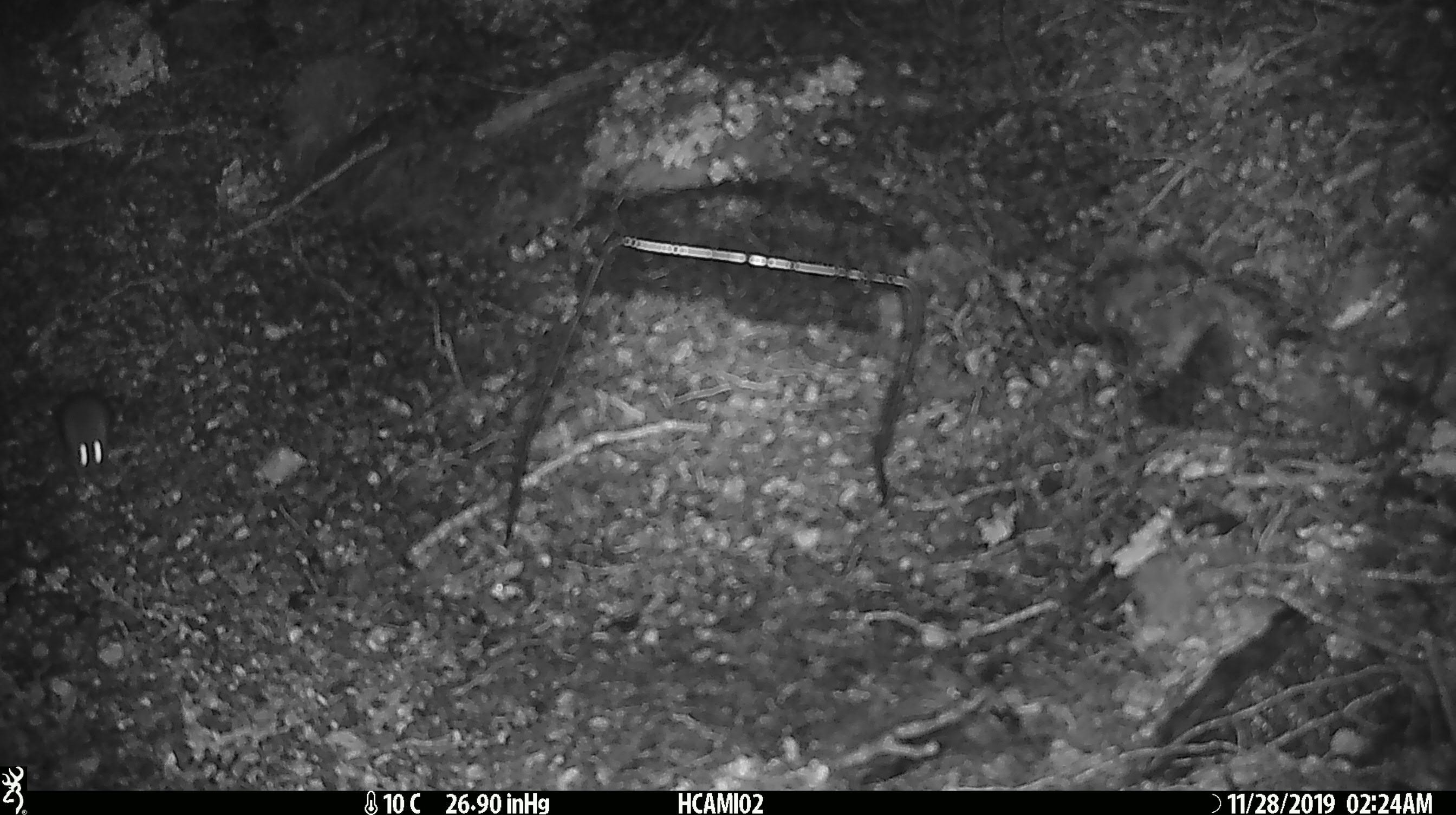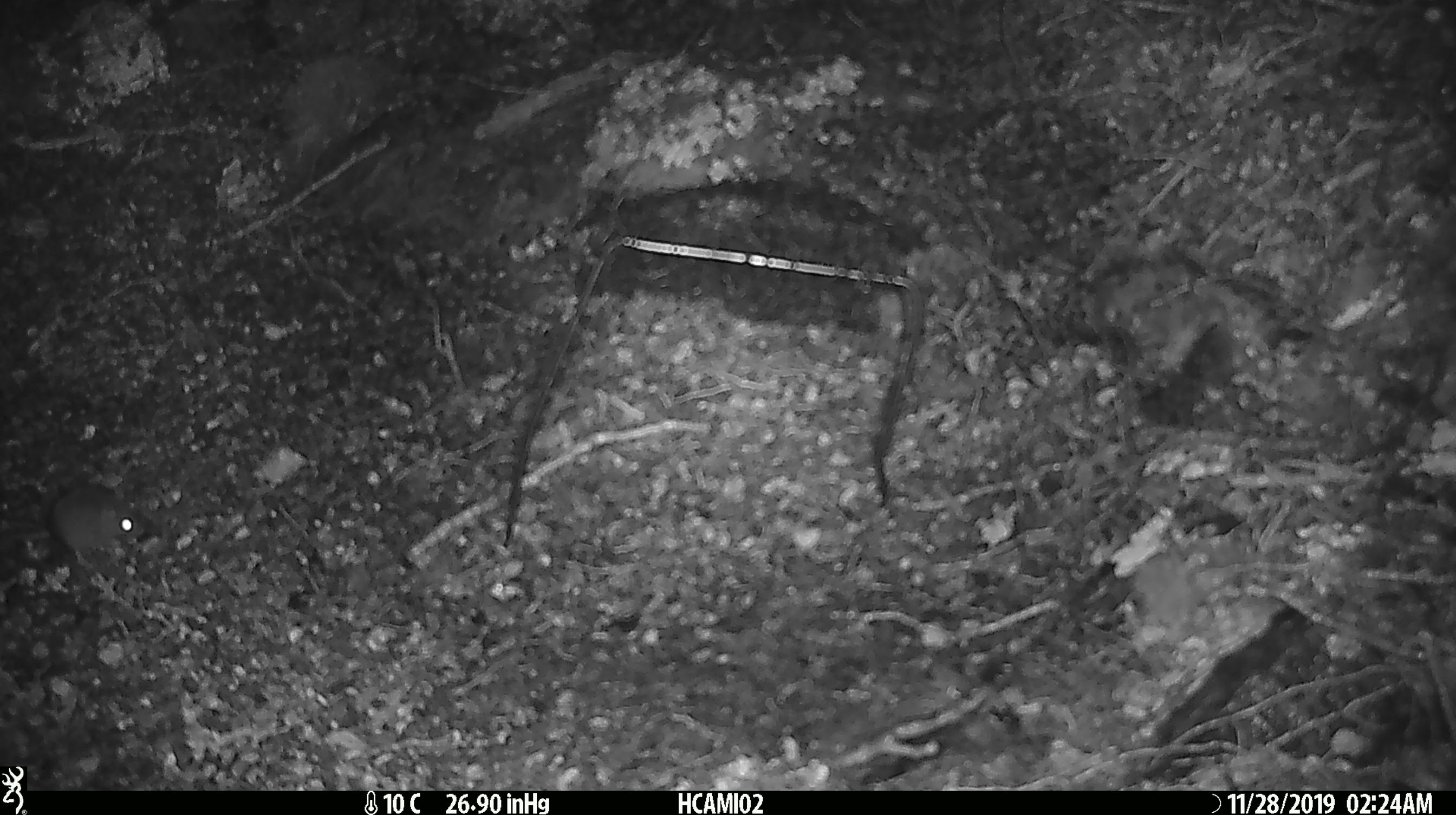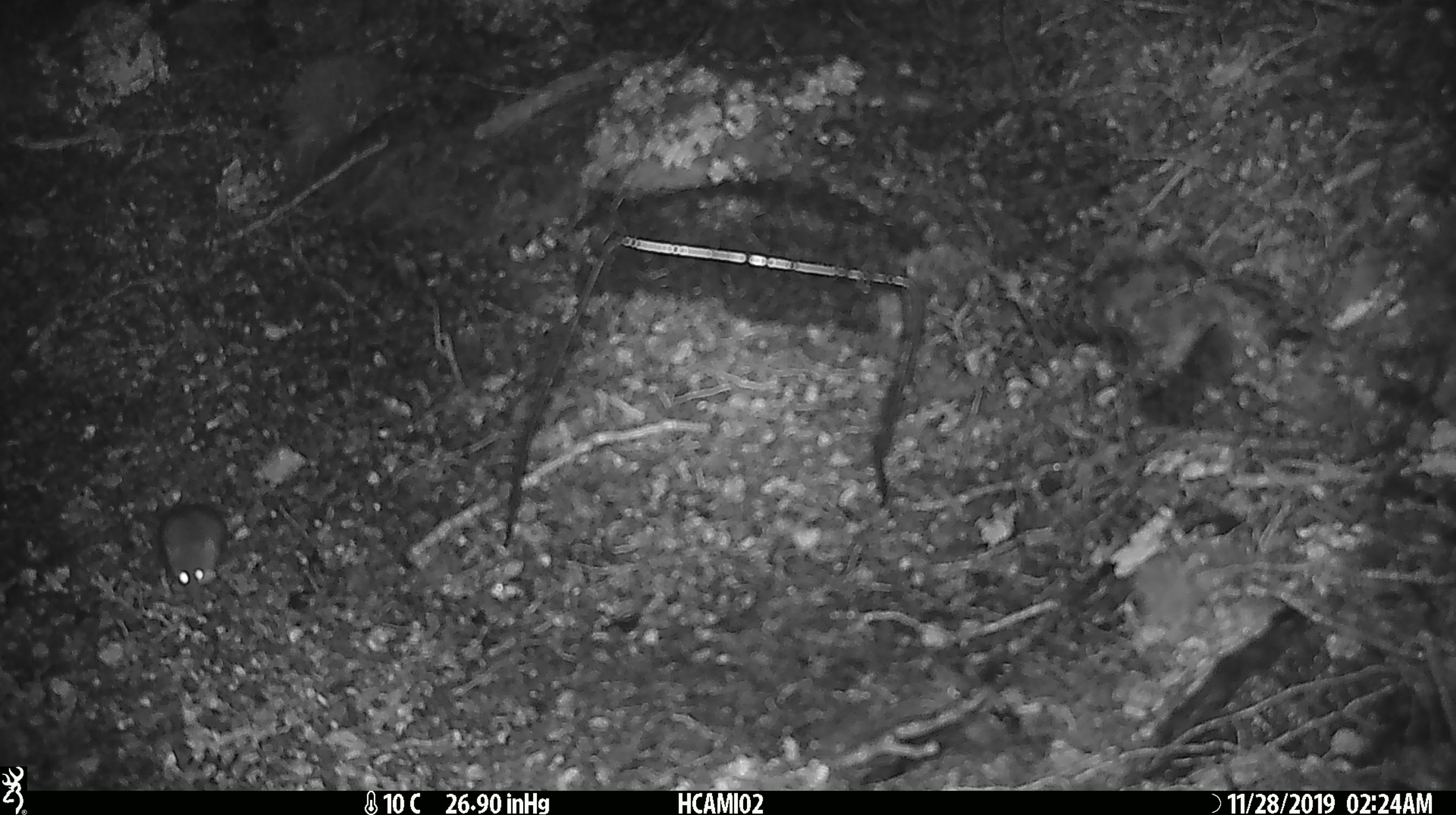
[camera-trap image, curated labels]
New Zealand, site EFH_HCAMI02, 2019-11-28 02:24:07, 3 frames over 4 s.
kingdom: Animalia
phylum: Chordata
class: Mammalia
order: Rodentia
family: Muridae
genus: Mus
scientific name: Mus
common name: mouse